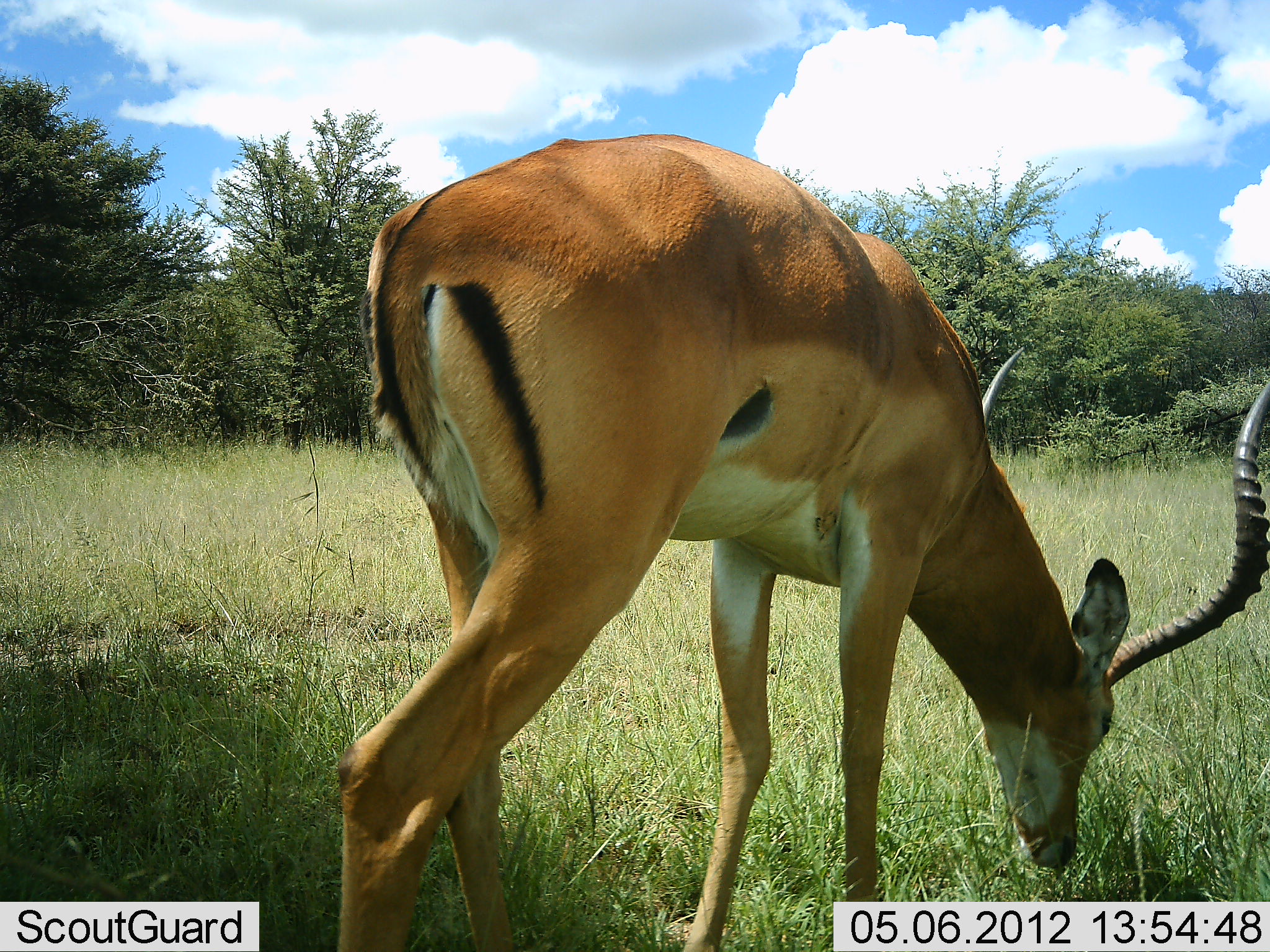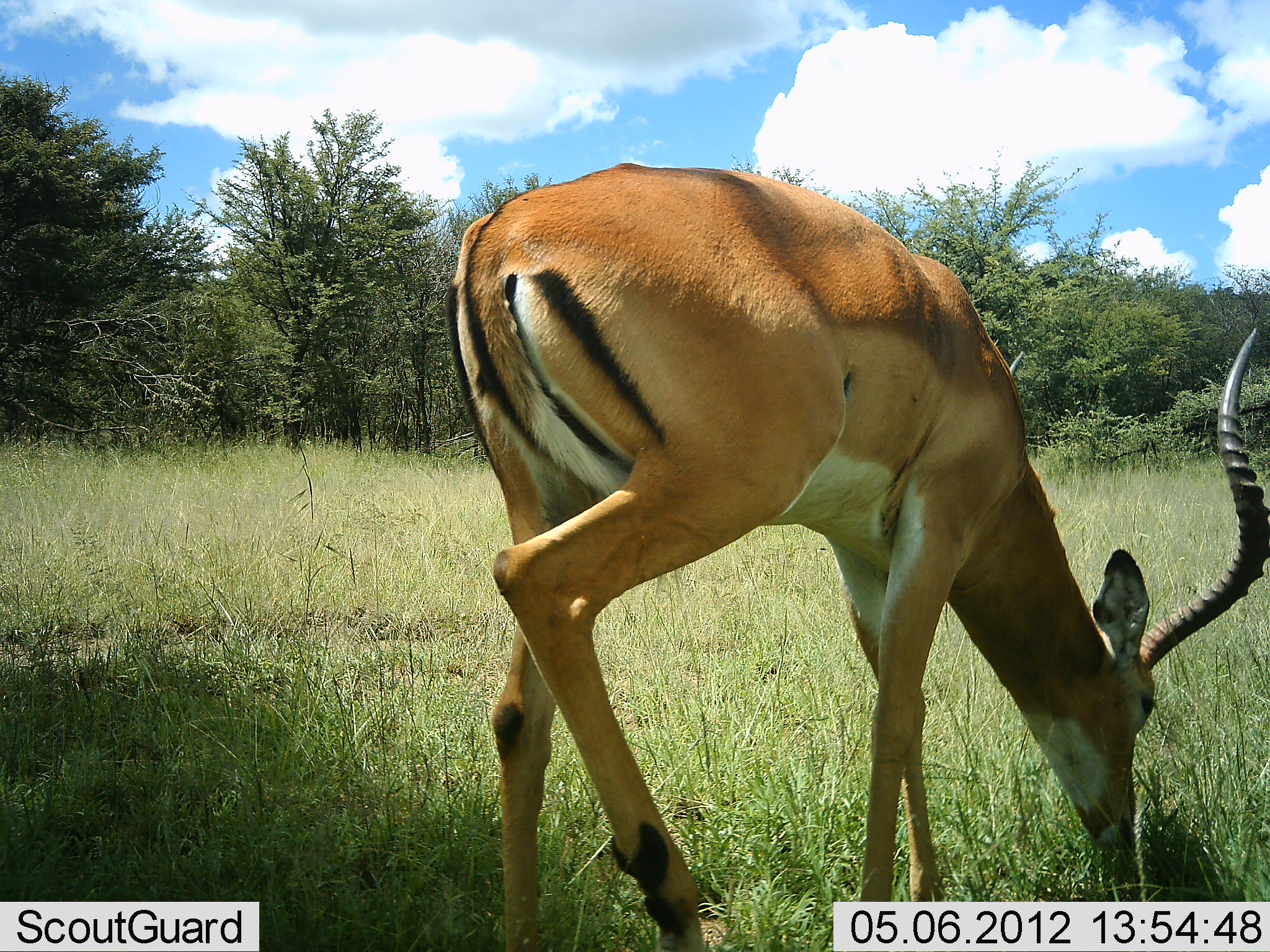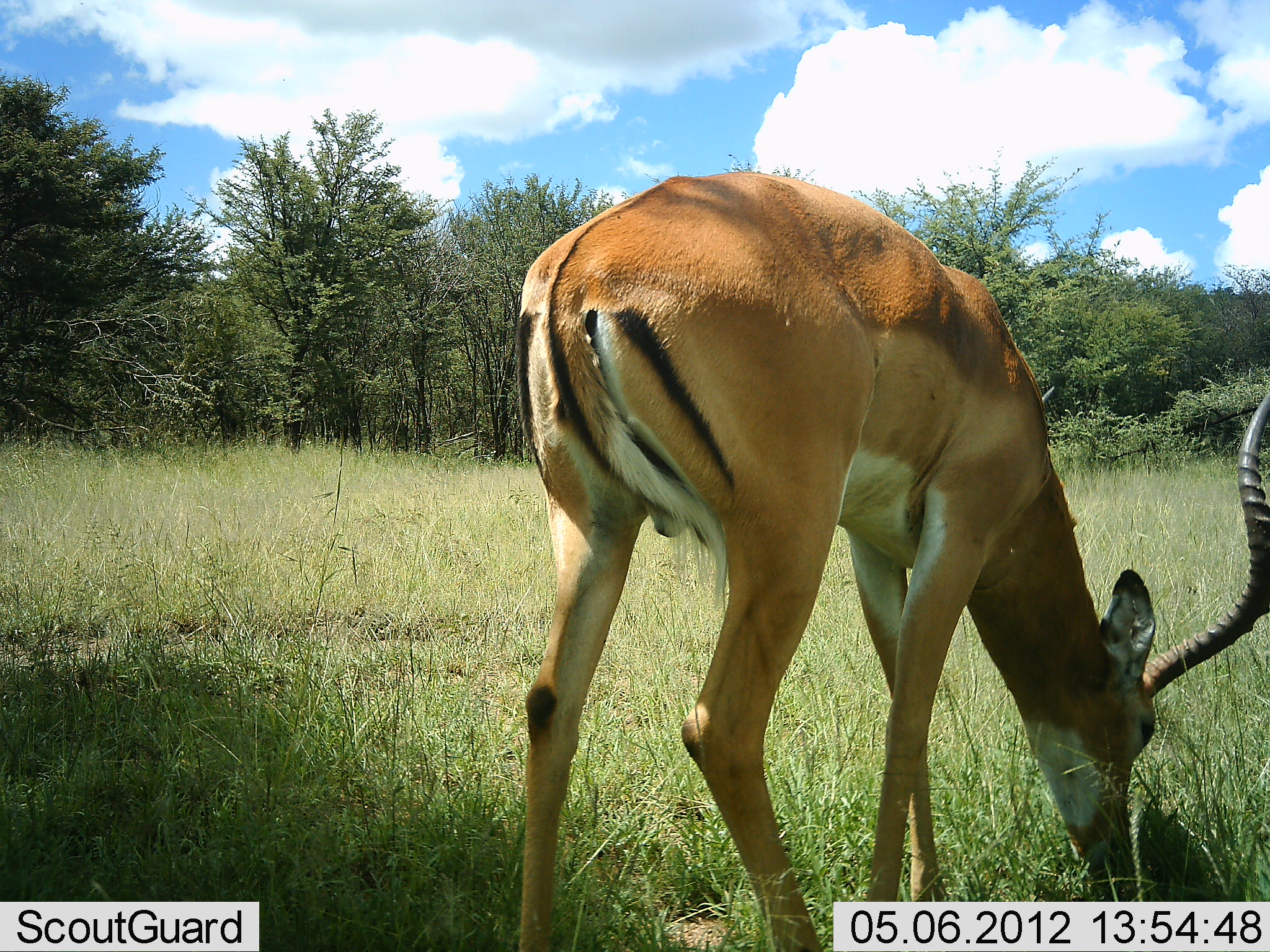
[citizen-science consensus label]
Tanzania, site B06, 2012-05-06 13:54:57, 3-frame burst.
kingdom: Animalia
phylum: Chordata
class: Mammalia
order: Artiodactyla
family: Bovidae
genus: Aepyceros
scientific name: Aepyceros melampus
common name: impala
Impala (Aepyceros melampus), count 1. Behavior (volunteer vote fractions): standing 23%, resting 0%, moving 8%, interacting 0%. Young present (vote fraction): 0%. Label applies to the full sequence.